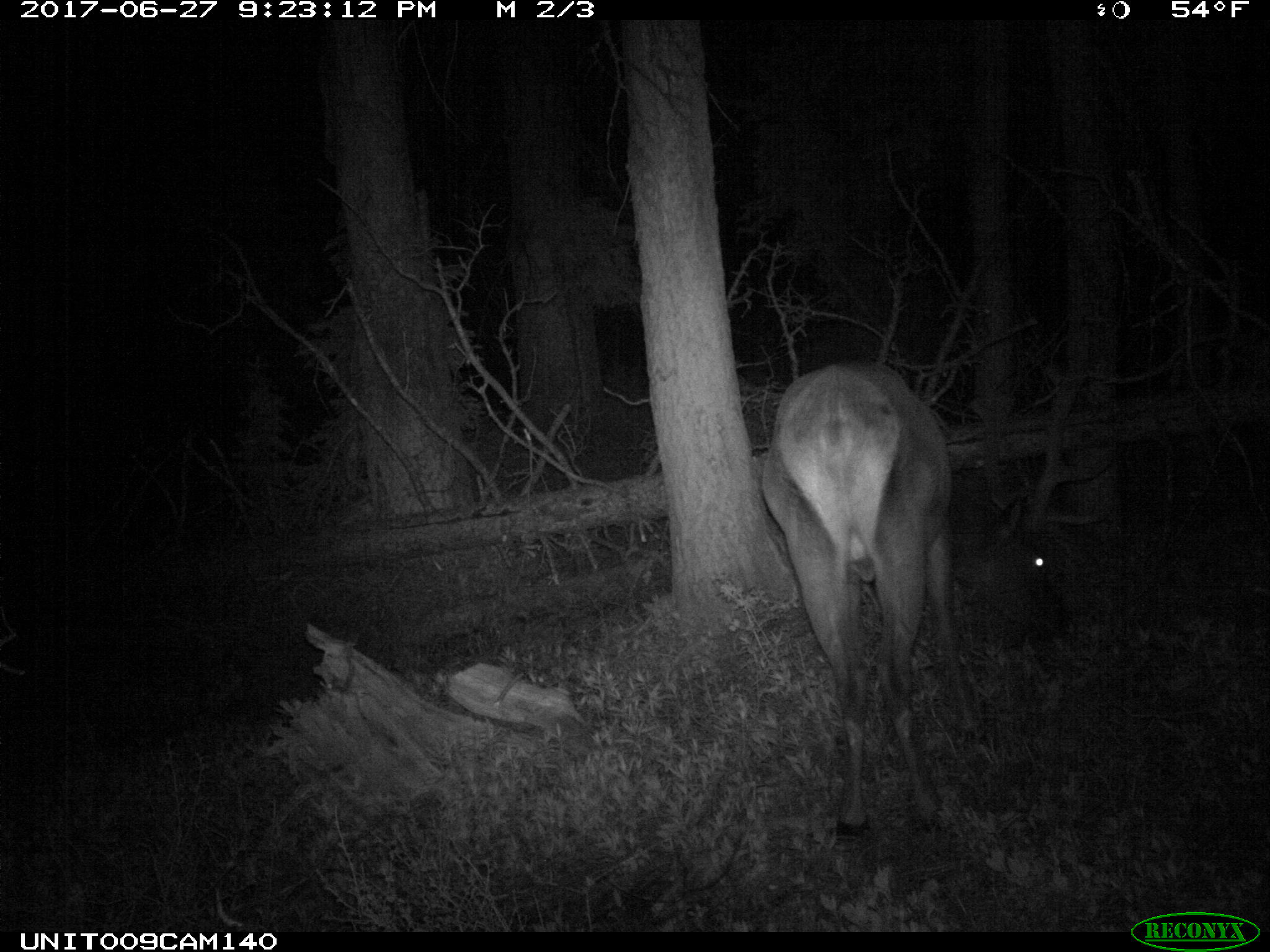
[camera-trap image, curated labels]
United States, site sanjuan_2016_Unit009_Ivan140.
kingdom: Animalia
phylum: Chordata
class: Mammalia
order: Artiodactyla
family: Cervidae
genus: Cervus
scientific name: Cervus elaphus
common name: red deer